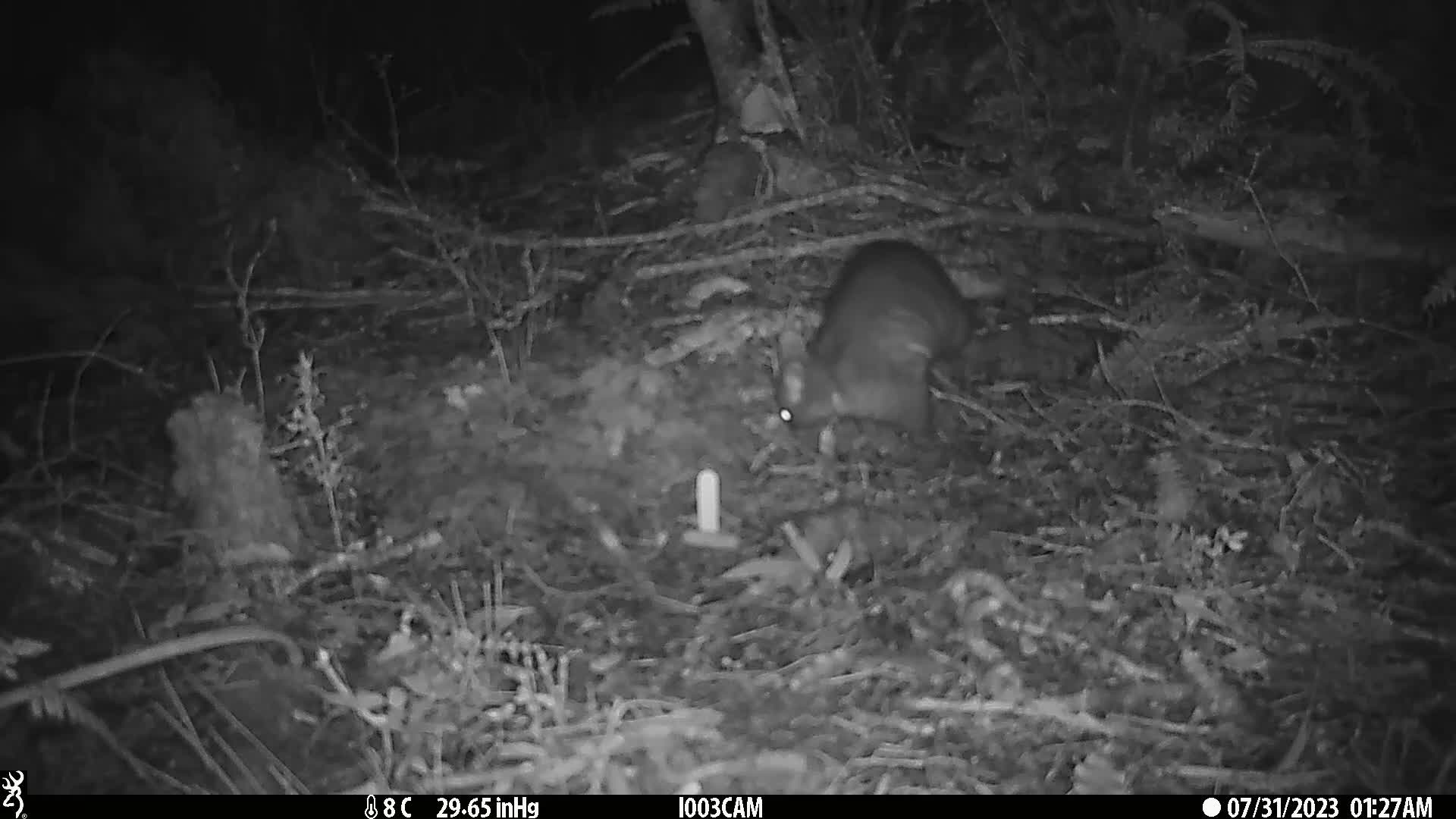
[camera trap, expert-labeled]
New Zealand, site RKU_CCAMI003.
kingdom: Animalia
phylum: Chordata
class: Mammalia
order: Diprotodontia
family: Phalangeridae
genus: Trichosurus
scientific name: Trichosurus vulpecula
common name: common brushtail possum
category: possum